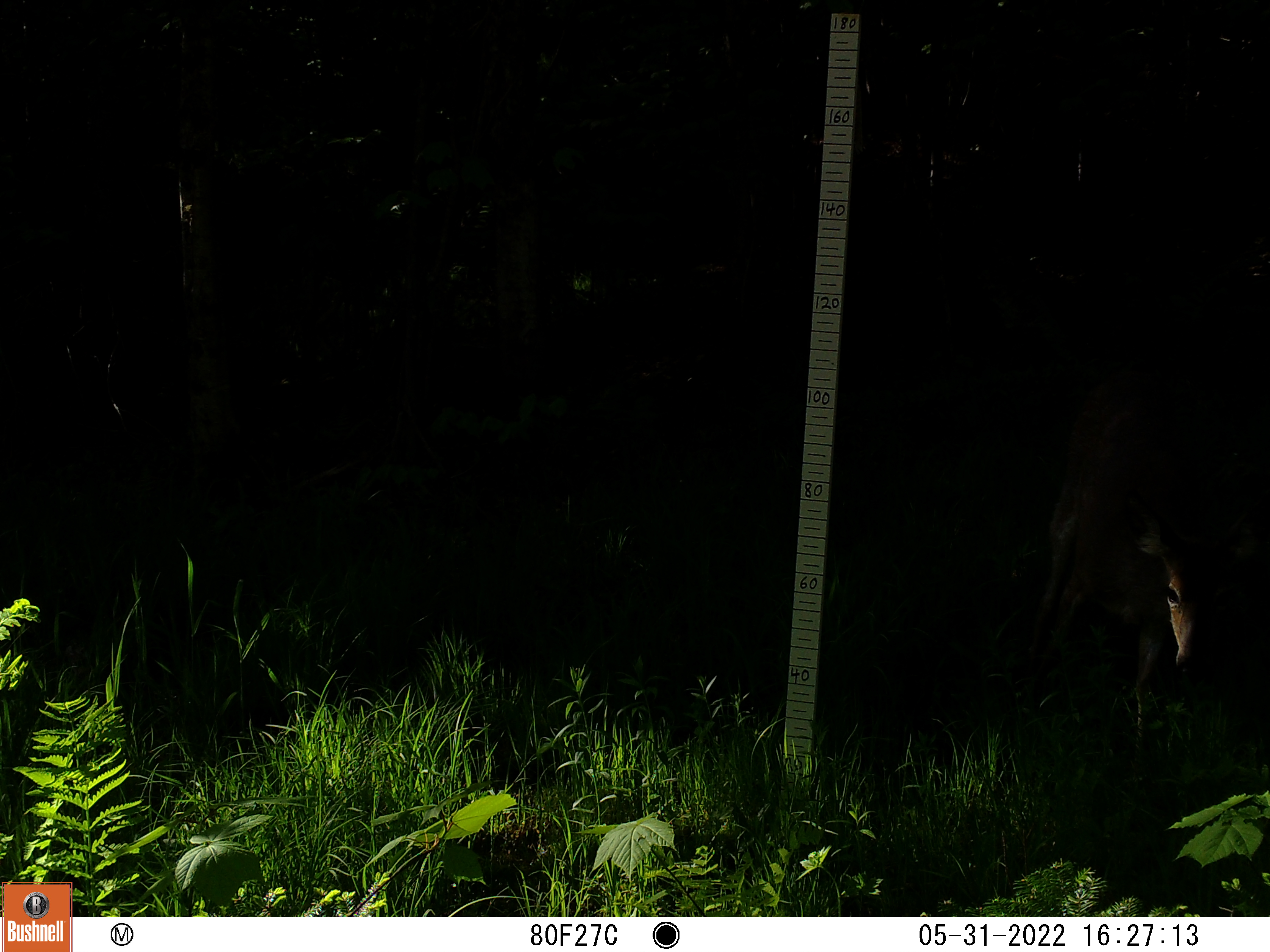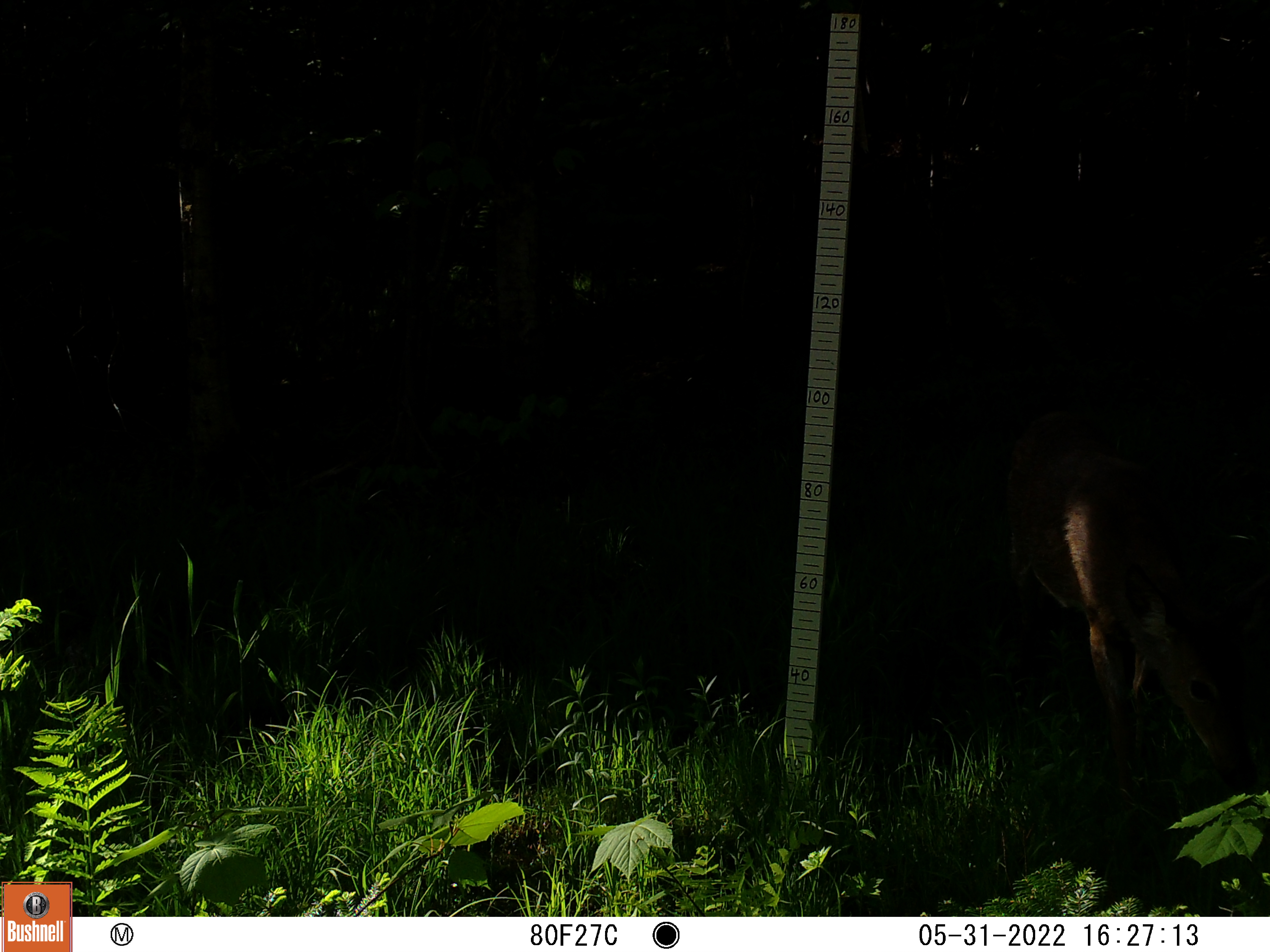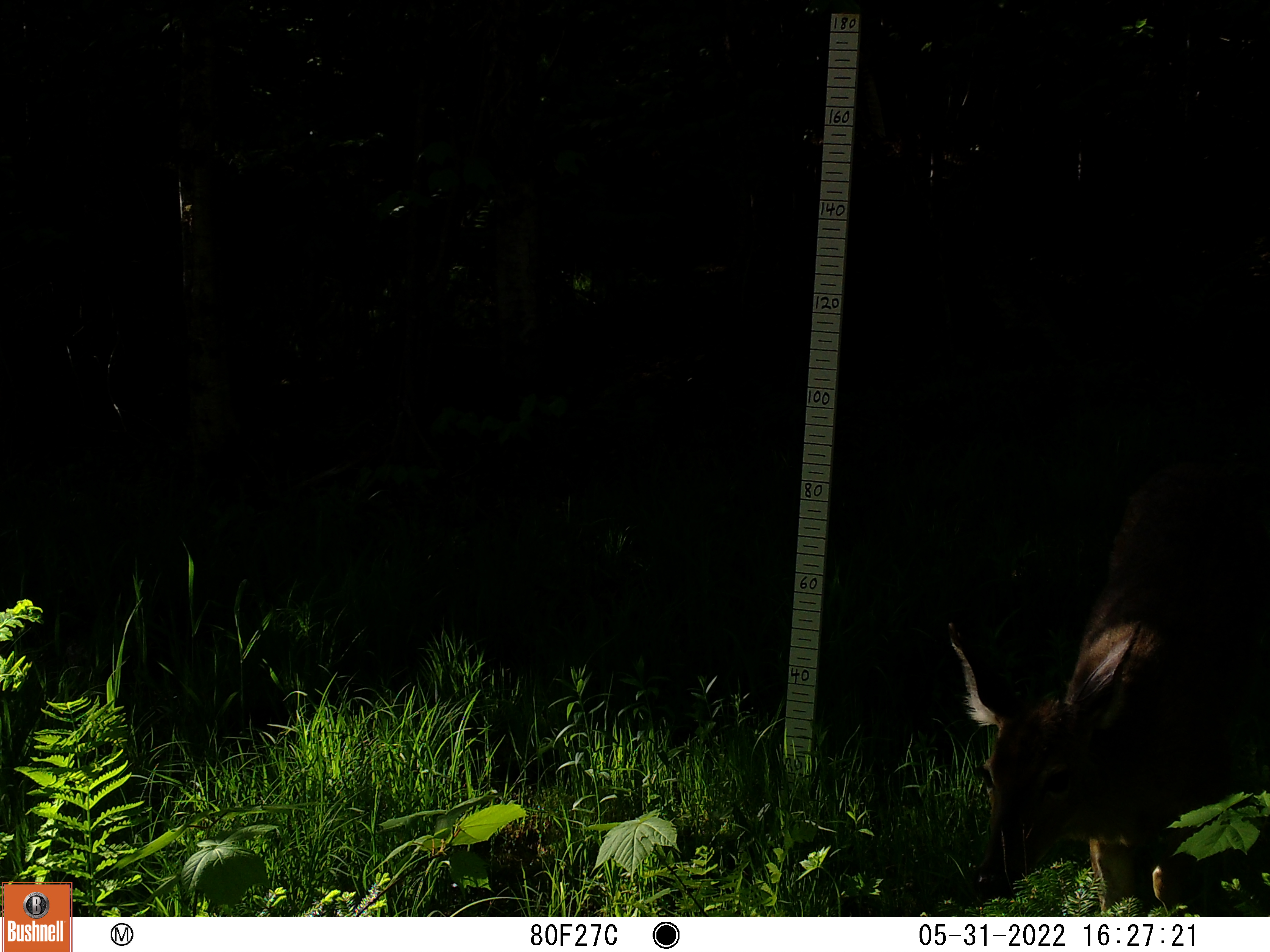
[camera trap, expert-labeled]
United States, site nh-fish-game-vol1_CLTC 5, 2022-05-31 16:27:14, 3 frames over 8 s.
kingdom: Animalia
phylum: Chordata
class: Mammalia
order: Artiodactyla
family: Cervidae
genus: Odocoileus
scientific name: Odocoileus virginianus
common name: white-tailed deer